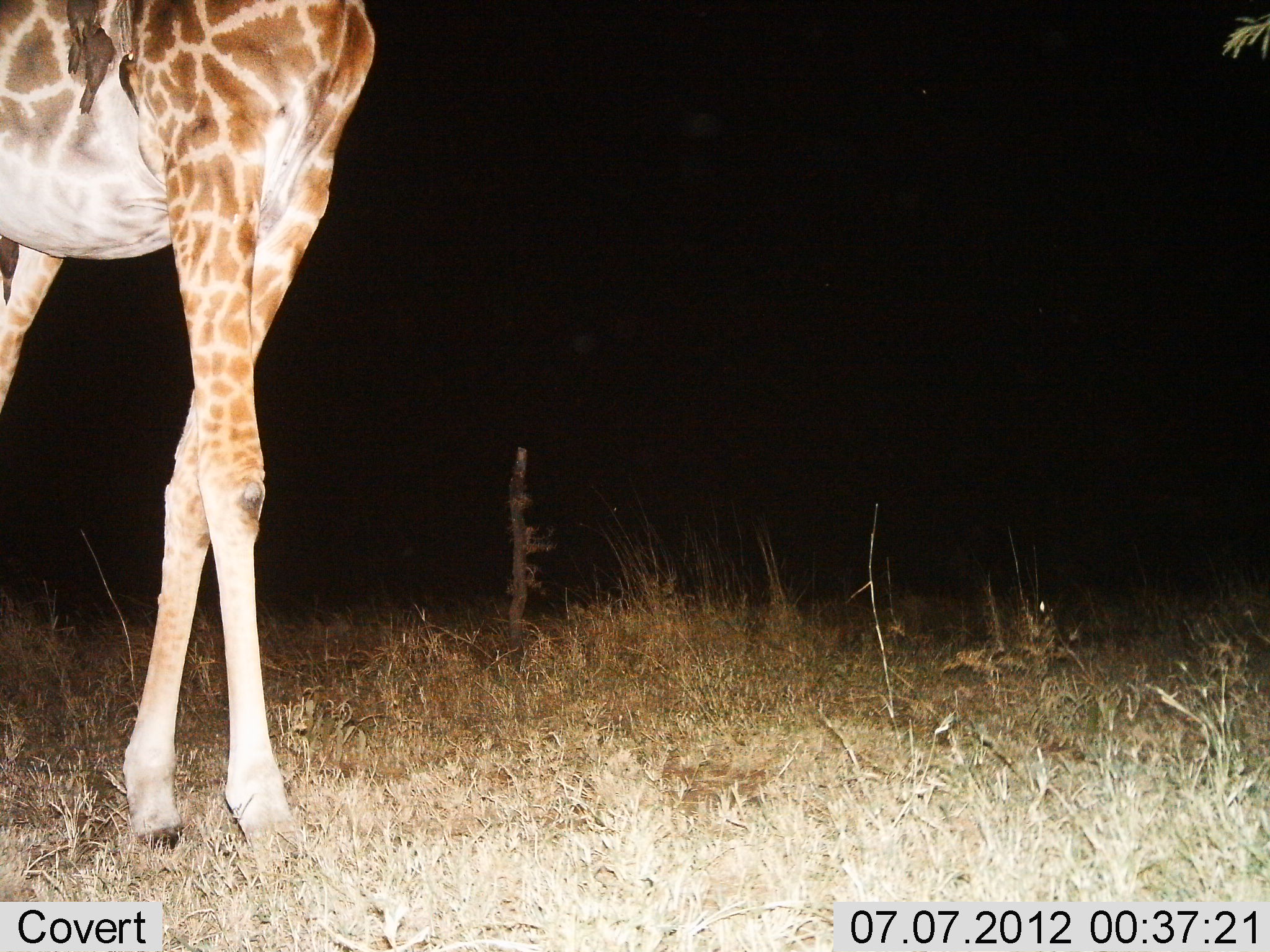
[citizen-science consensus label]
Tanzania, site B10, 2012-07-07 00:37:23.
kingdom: Animalia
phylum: Chordata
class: Mammalia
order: Artiodactyla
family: Giraffidae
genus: Giraffa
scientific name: Giraffa camelopardalis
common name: giraffe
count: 1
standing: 82%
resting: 0%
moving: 18%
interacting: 0%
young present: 0%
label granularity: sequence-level